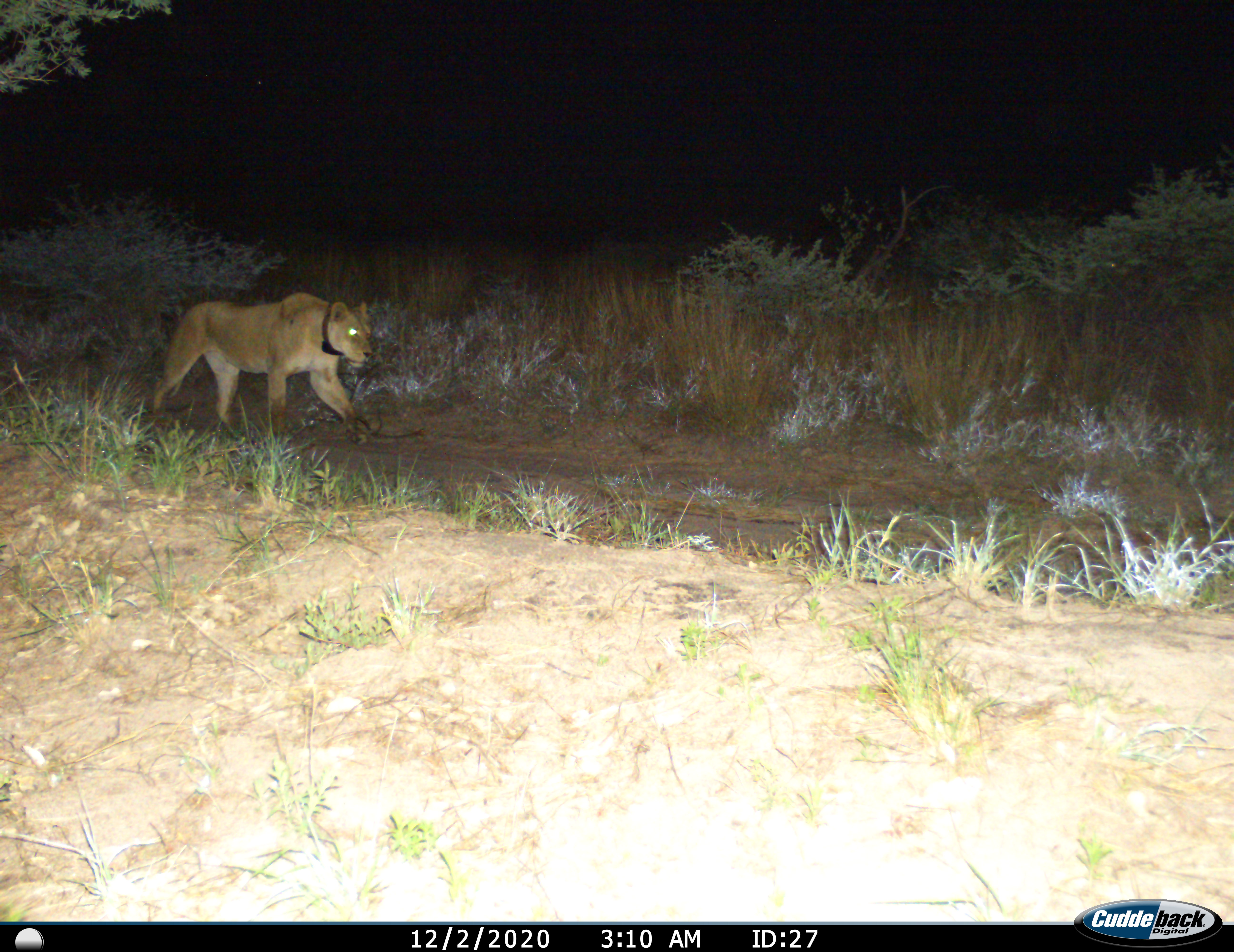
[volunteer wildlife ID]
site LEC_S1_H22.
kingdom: Animalia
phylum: Chordata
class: Mammalia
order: Carnivora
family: Felidae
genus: Panthera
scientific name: Panthera leo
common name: lion female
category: lionfemale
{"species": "lionfemale (lion female) (Panthera leo)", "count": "1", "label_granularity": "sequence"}